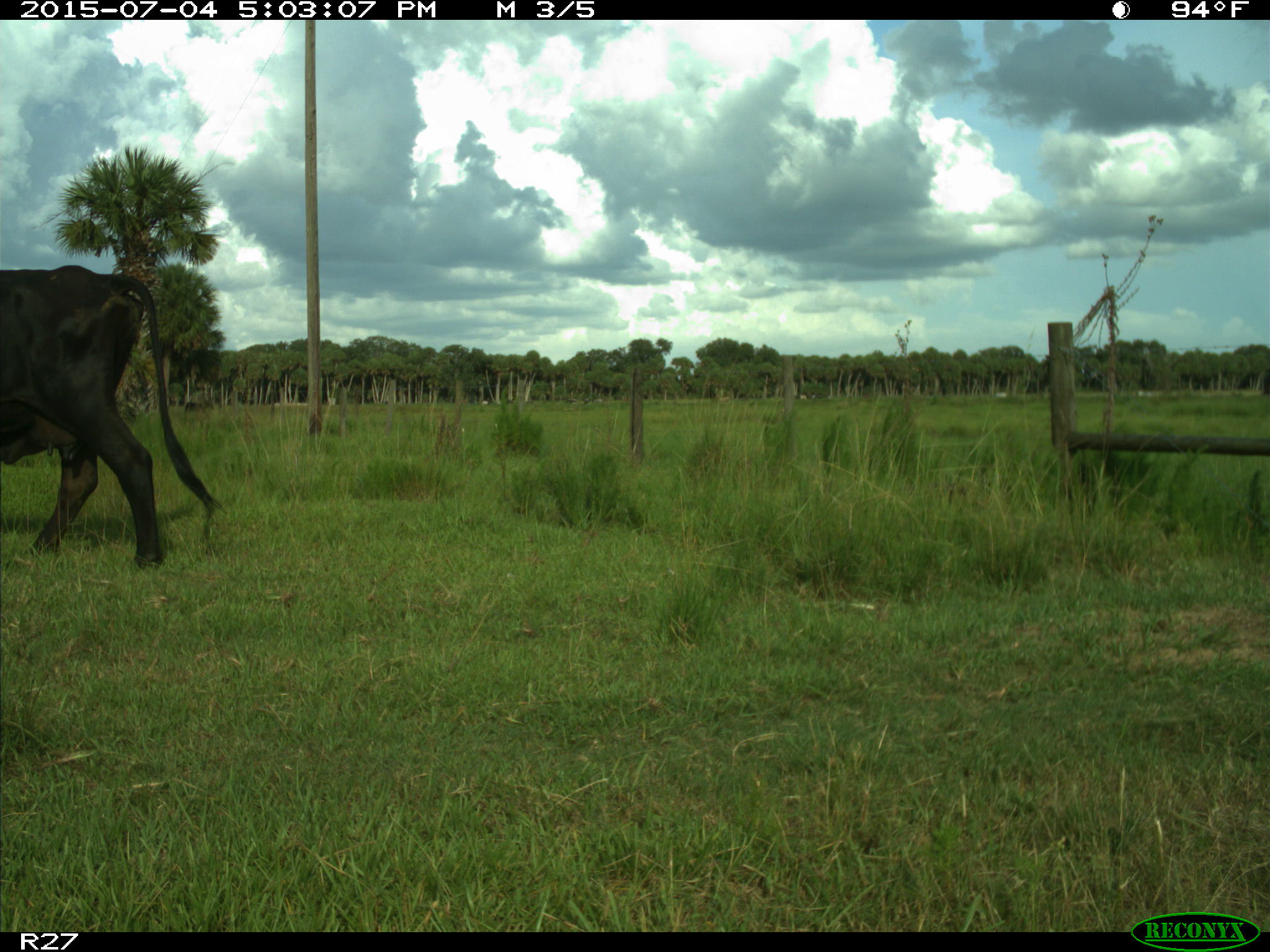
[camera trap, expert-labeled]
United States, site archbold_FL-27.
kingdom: Animalia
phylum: Chordata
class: Mammalia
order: Artiodactyla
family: Bovidae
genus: Bos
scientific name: Bos taurus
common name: domestic cow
Bos taurus (domestic cow).